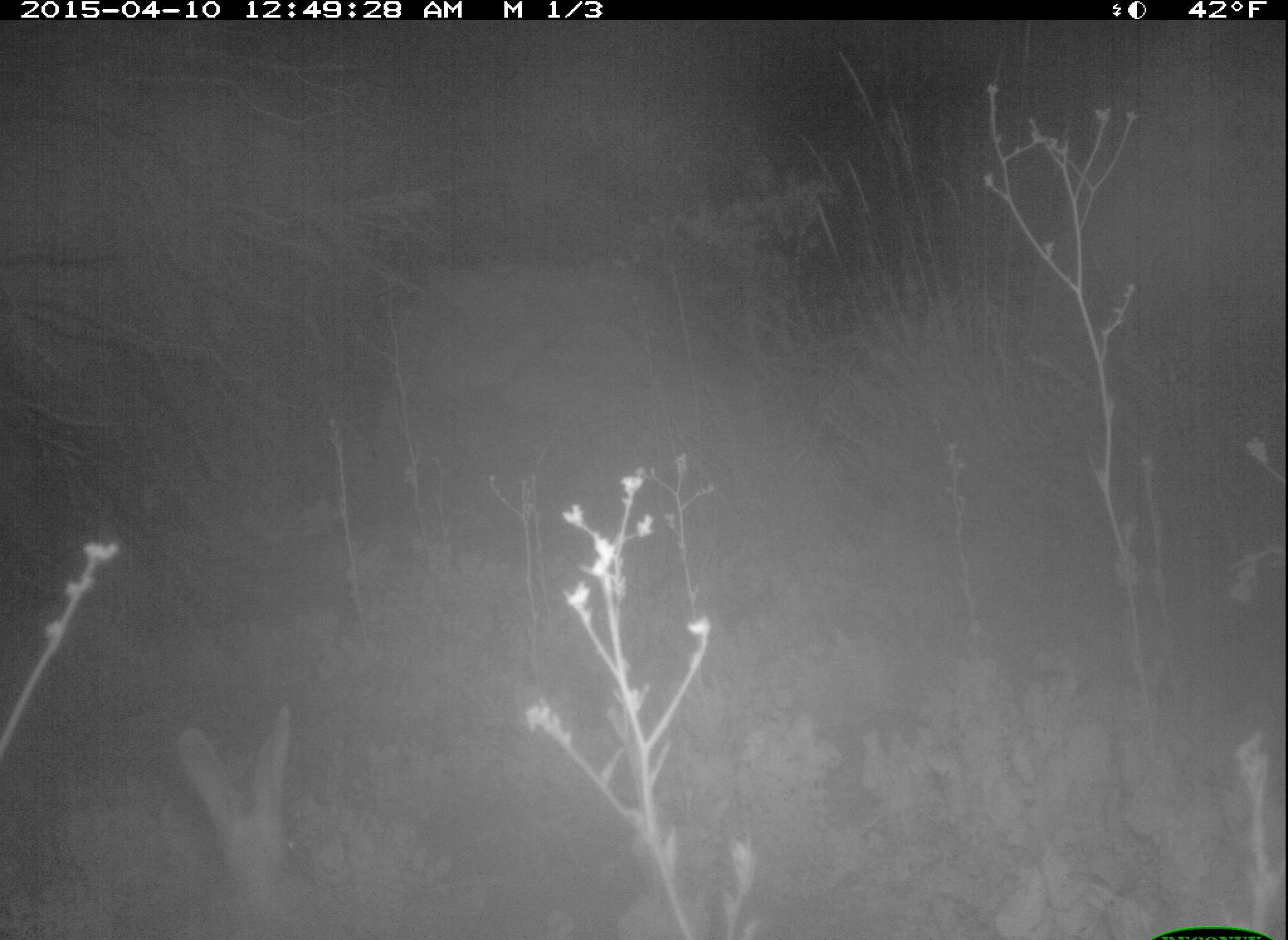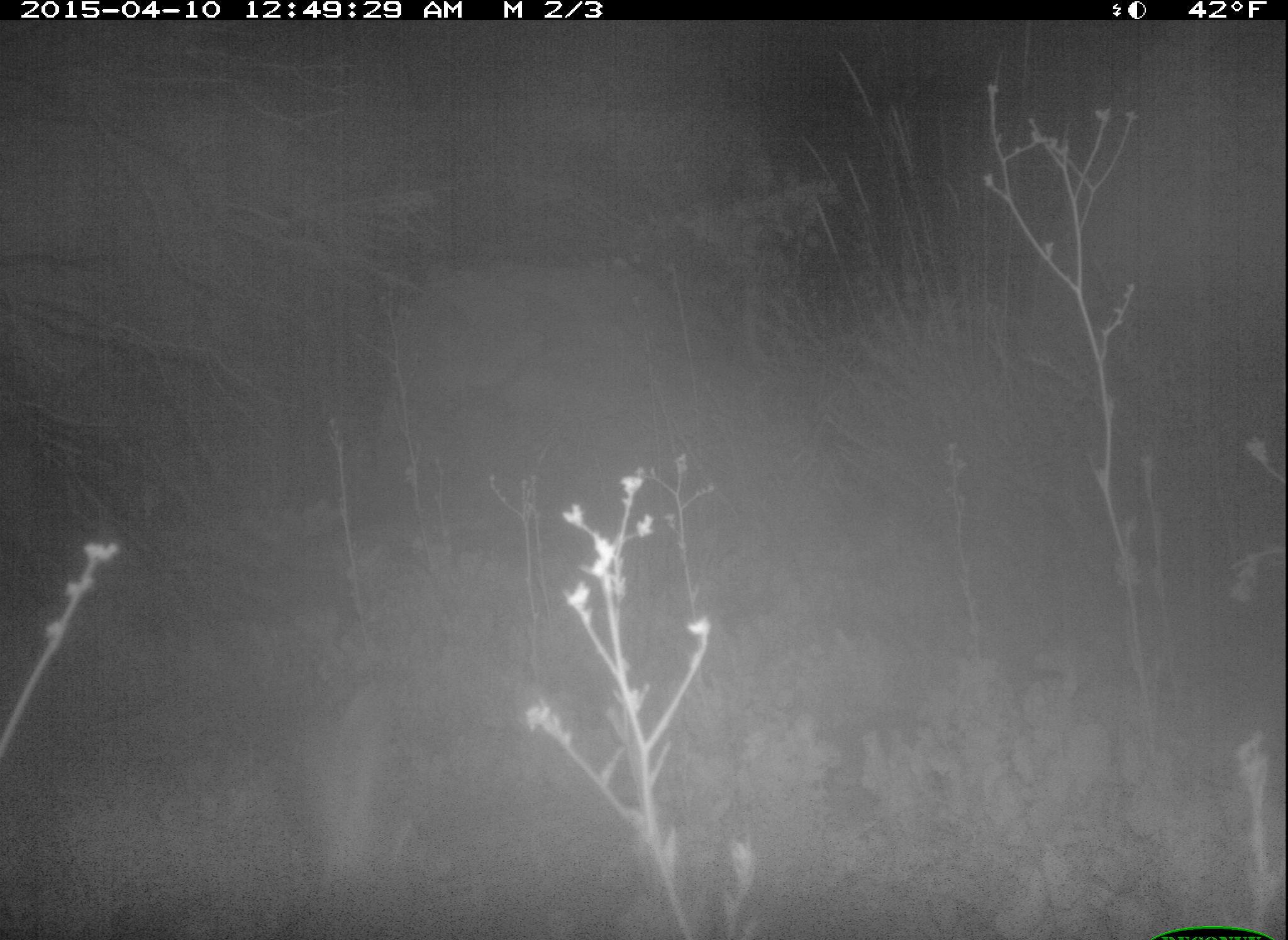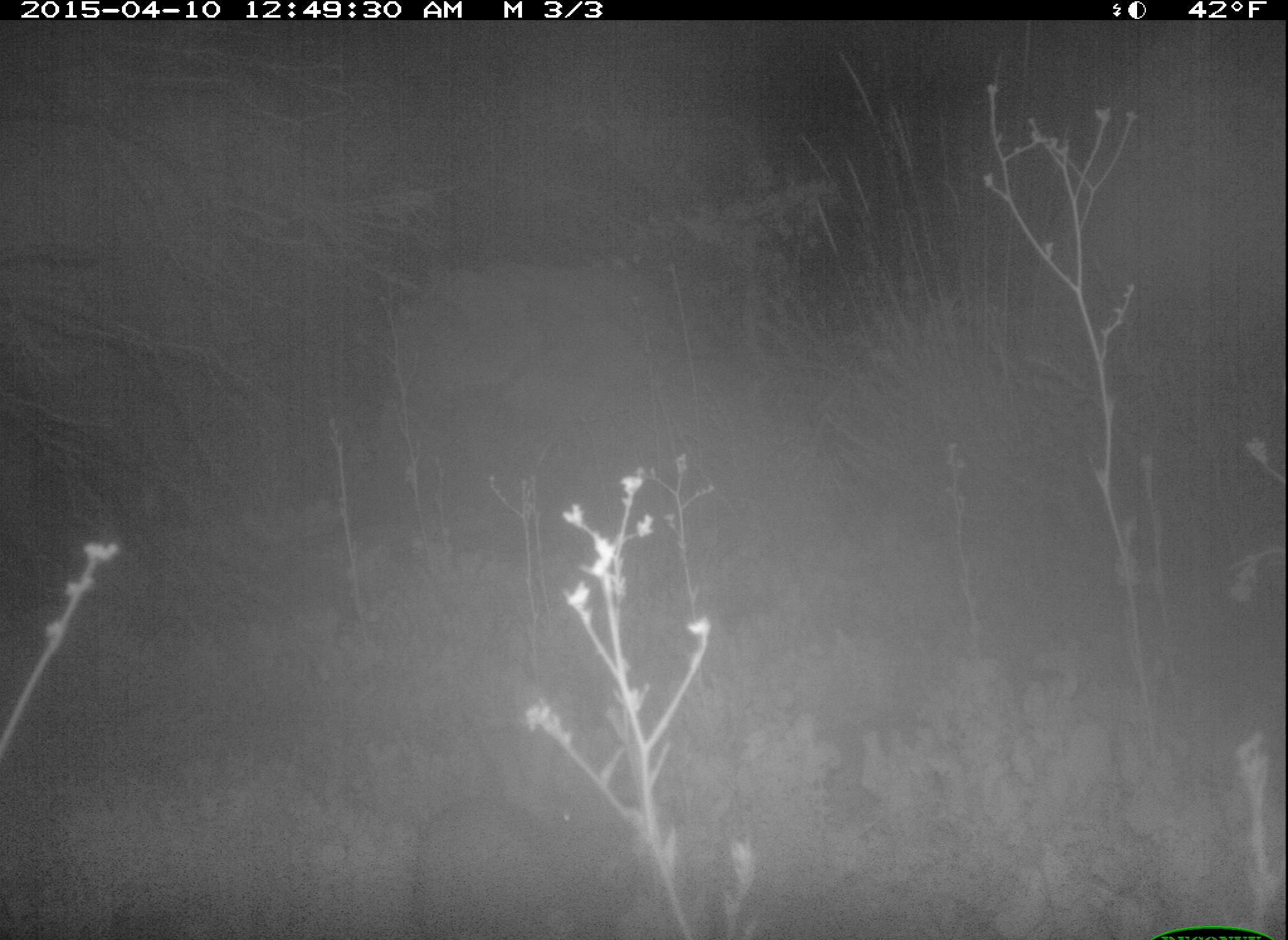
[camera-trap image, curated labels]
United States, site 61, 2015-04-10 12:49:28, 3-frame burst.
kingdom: Animalia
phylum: Chordata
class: Mammalia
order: Lagomorpha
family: Leporidae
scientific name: Leporidae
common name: rabbits and hares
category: rabbit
Rabbit (rabbits and hares) (Leporidae).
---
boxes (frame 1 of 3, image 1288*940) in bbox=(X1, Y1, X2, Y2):
rabbit: bbox=(143, 685, 322, 928)